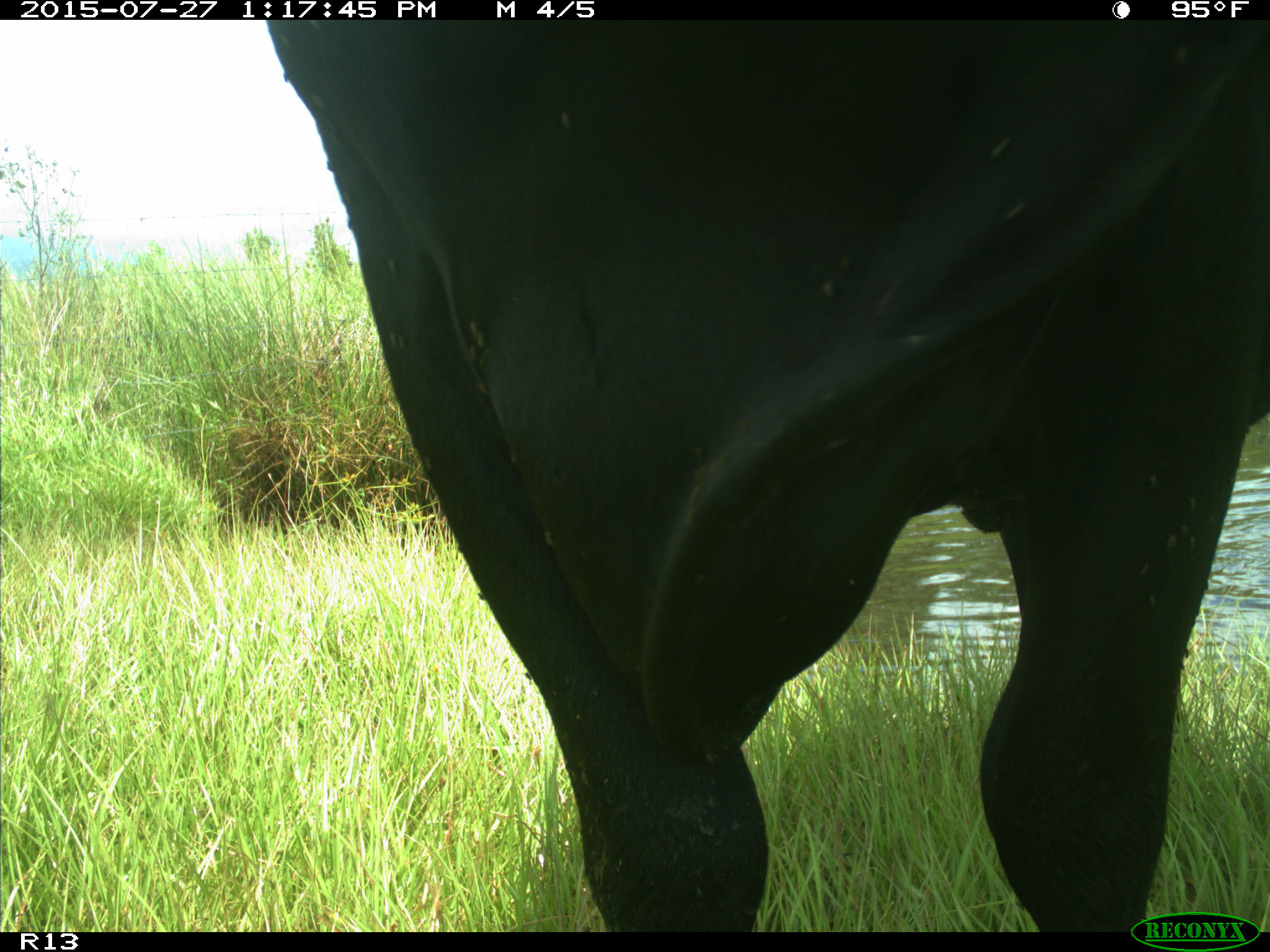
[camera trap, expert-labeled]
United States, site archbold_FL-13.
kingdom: Animalia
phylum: Chordata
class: Mammalia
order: Artiodactyla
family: Bovidae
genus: Bos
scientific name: Bos taurus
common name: domestic cow